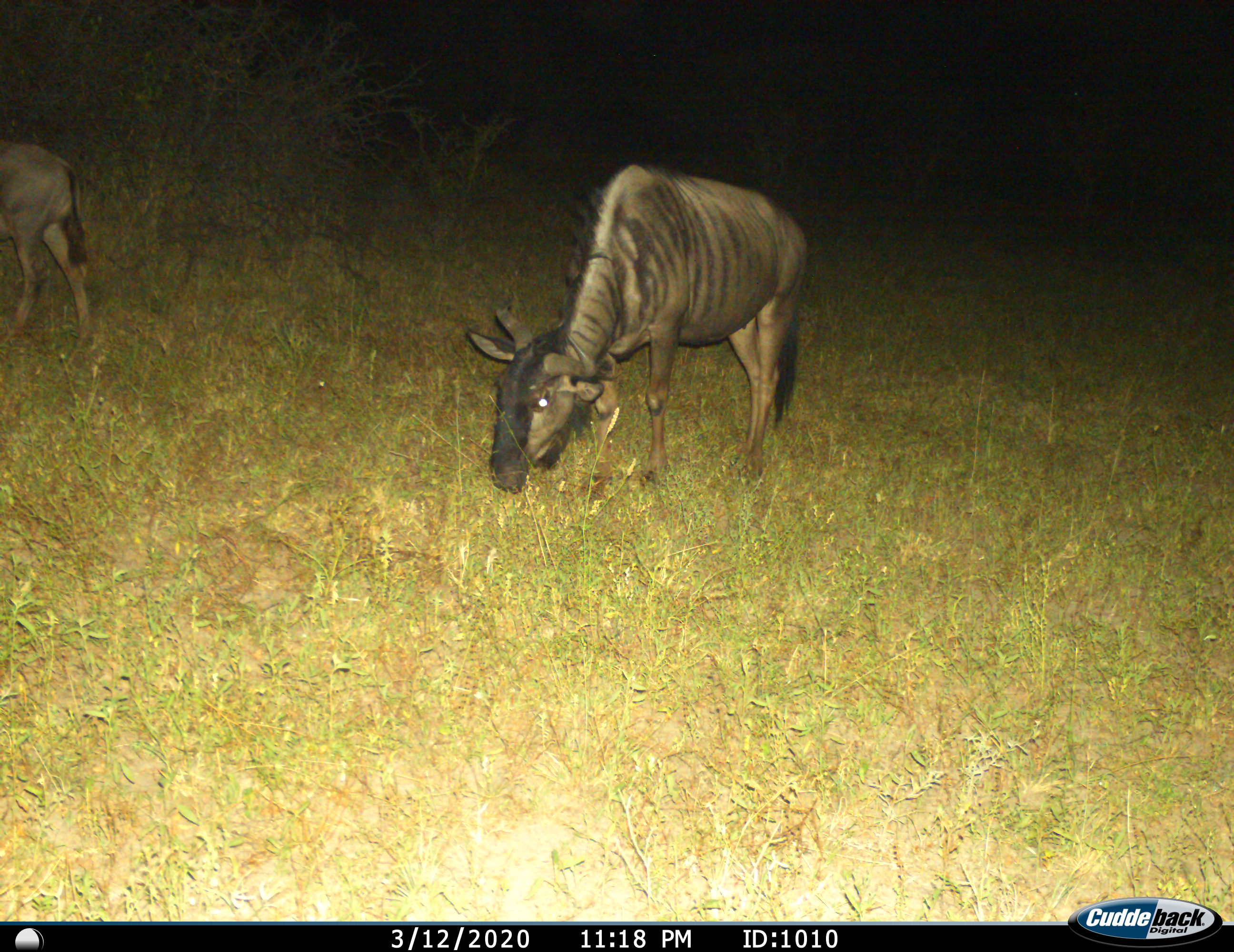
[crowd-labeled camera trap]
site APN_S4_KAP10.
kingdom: Animalia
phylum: Chordata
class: Mammalia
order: Artiodactyla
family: Bovidae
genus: Connochaetes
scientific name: Connochaetes taurinus taurinus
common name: blue wildebeest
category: wildebeestblue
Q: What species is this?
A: Wildebeestblue (blue wildebeest) (Connochaetes taurinus taurinus).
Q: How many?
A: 2.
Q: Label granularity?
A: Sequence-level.